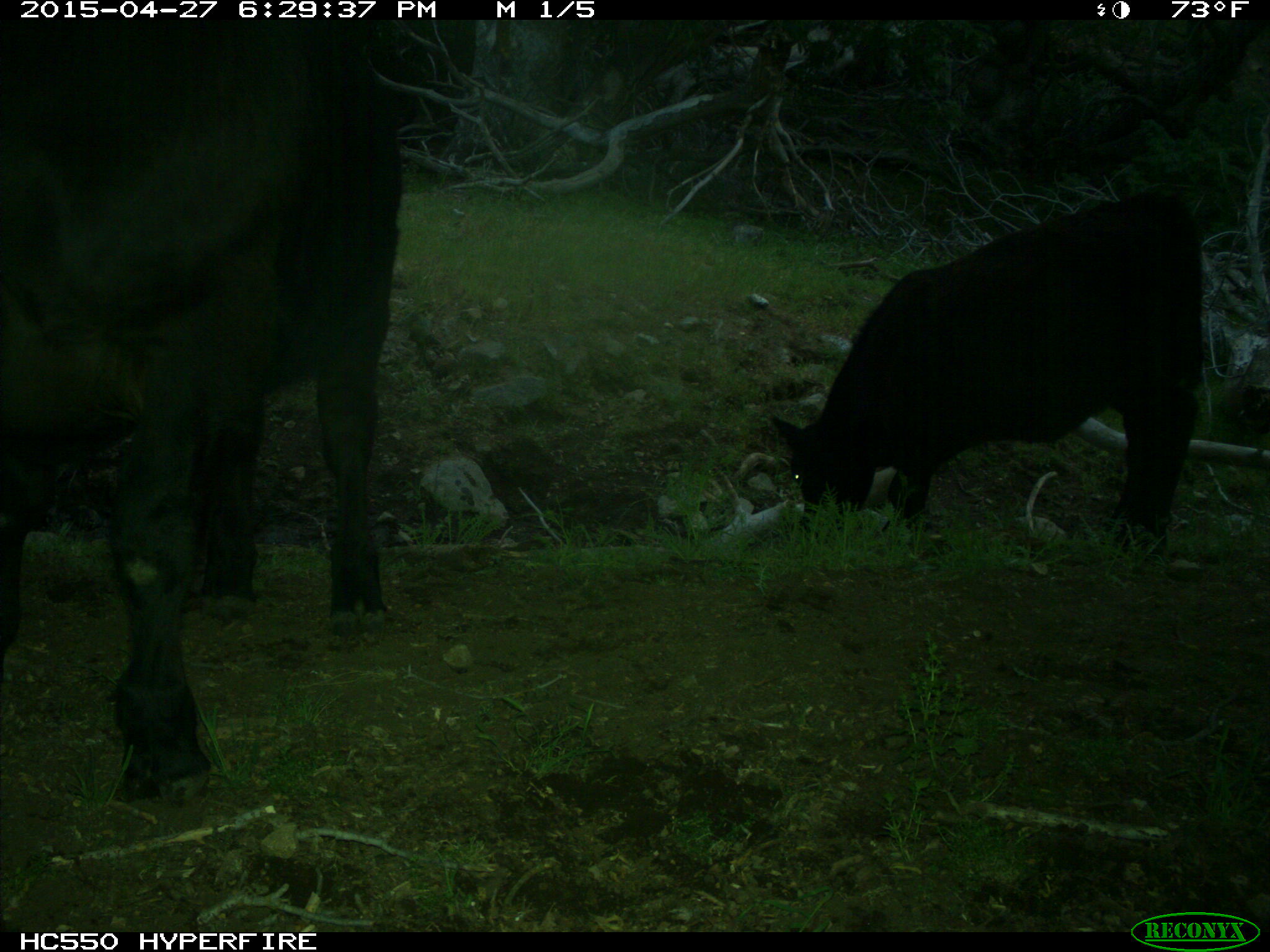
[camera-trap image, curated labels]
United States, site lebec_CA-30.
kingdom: Animalia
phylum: Chordata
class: Mammalia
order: Artiodactyla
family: Bovidae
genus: Bos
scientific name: Bos taurus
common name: domestic cow